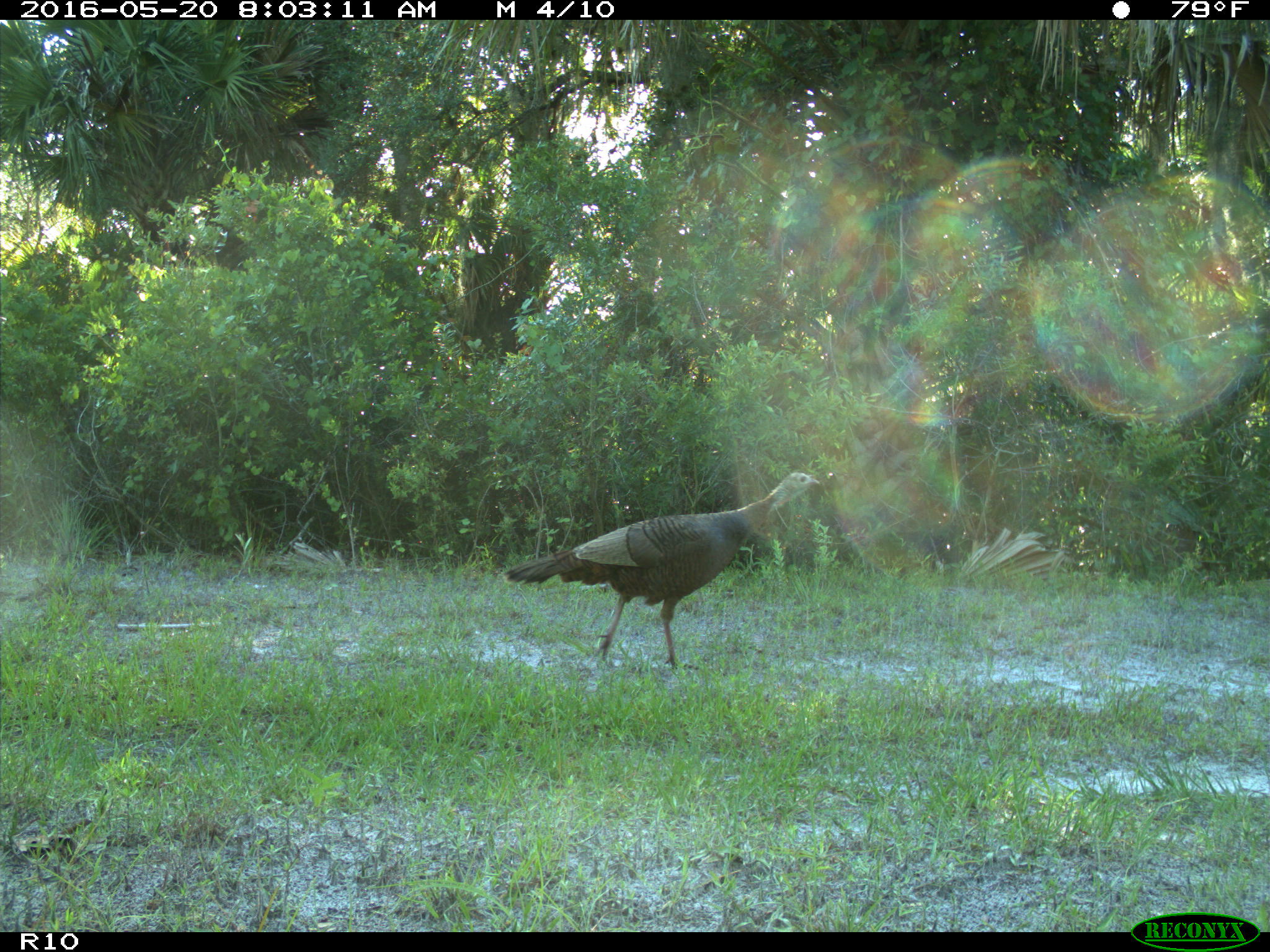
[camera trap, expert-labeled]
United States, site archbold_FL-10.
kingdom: Animalia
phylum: Chordata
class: Aves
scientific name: Aves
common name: birds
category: unidentified bird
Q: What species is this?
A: Unidentified bird (birds) (Aves).